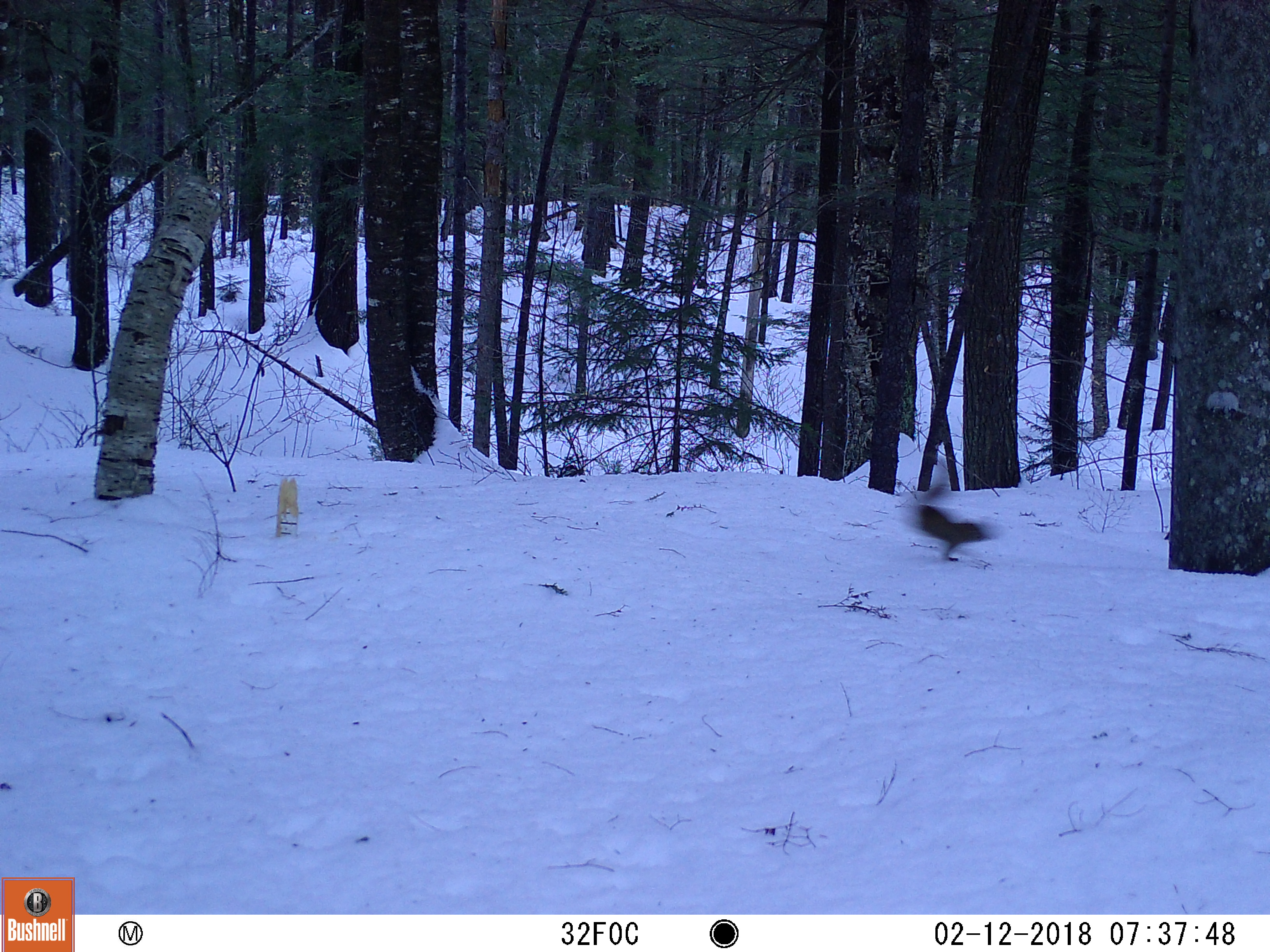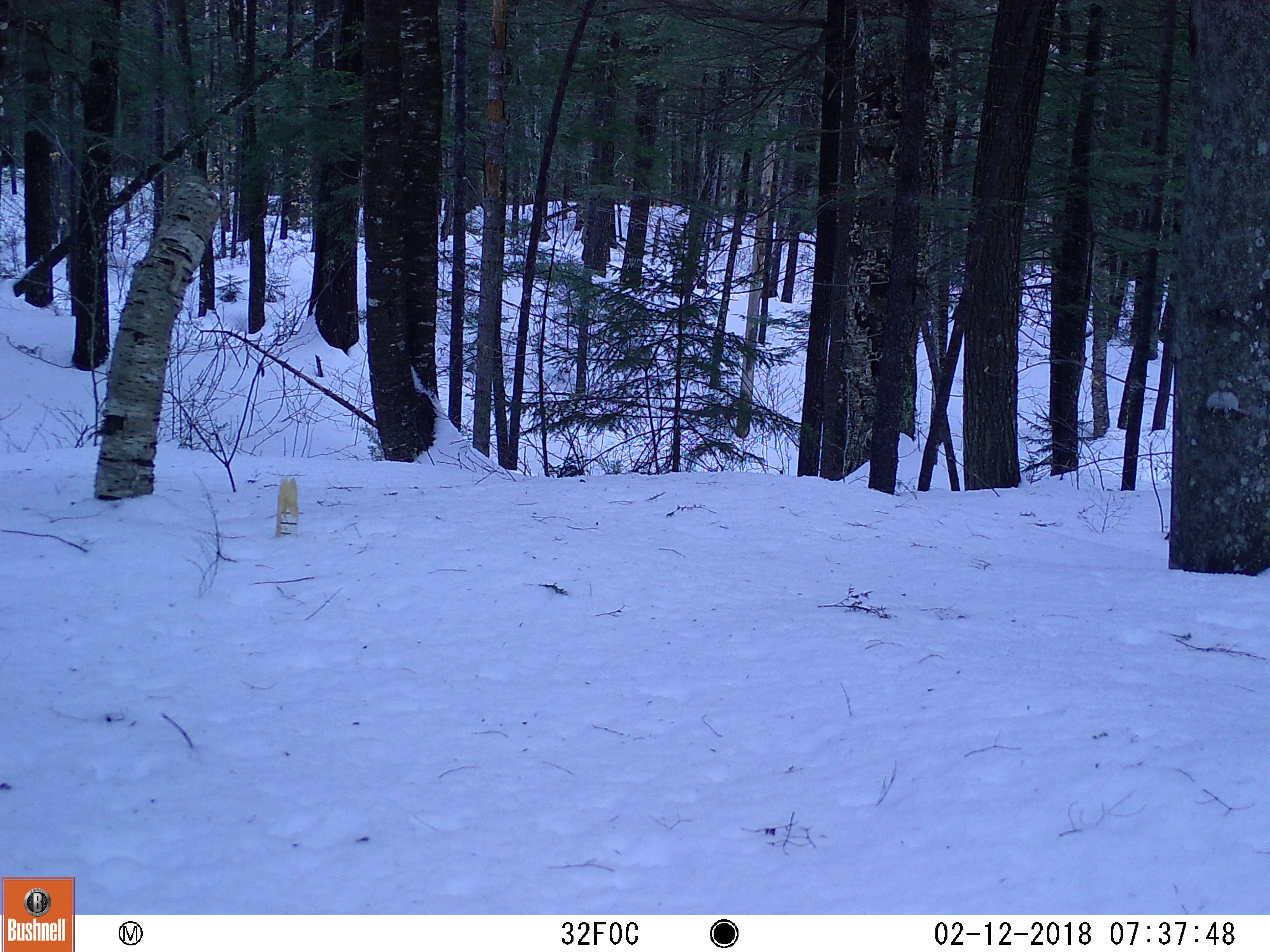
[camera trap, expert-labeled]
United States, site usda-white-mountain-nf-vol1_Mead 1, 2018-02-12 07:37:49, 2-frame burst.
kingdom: Animalia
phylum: Chordata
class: Mammalia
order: Rodentia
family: Sciuridae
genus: Tamiasciurus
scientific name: Tamiasciurus hudsonicus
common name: red squirrel